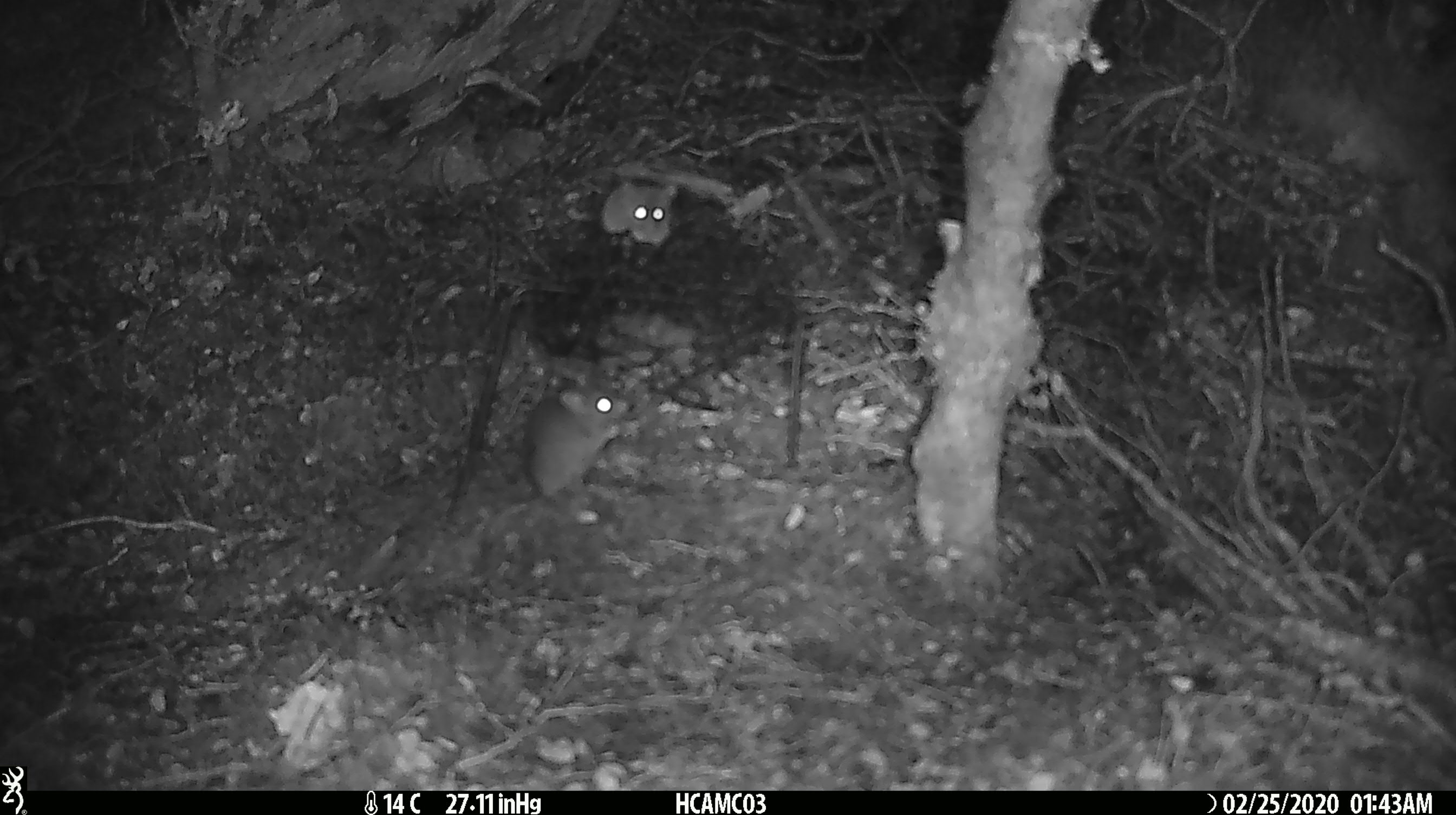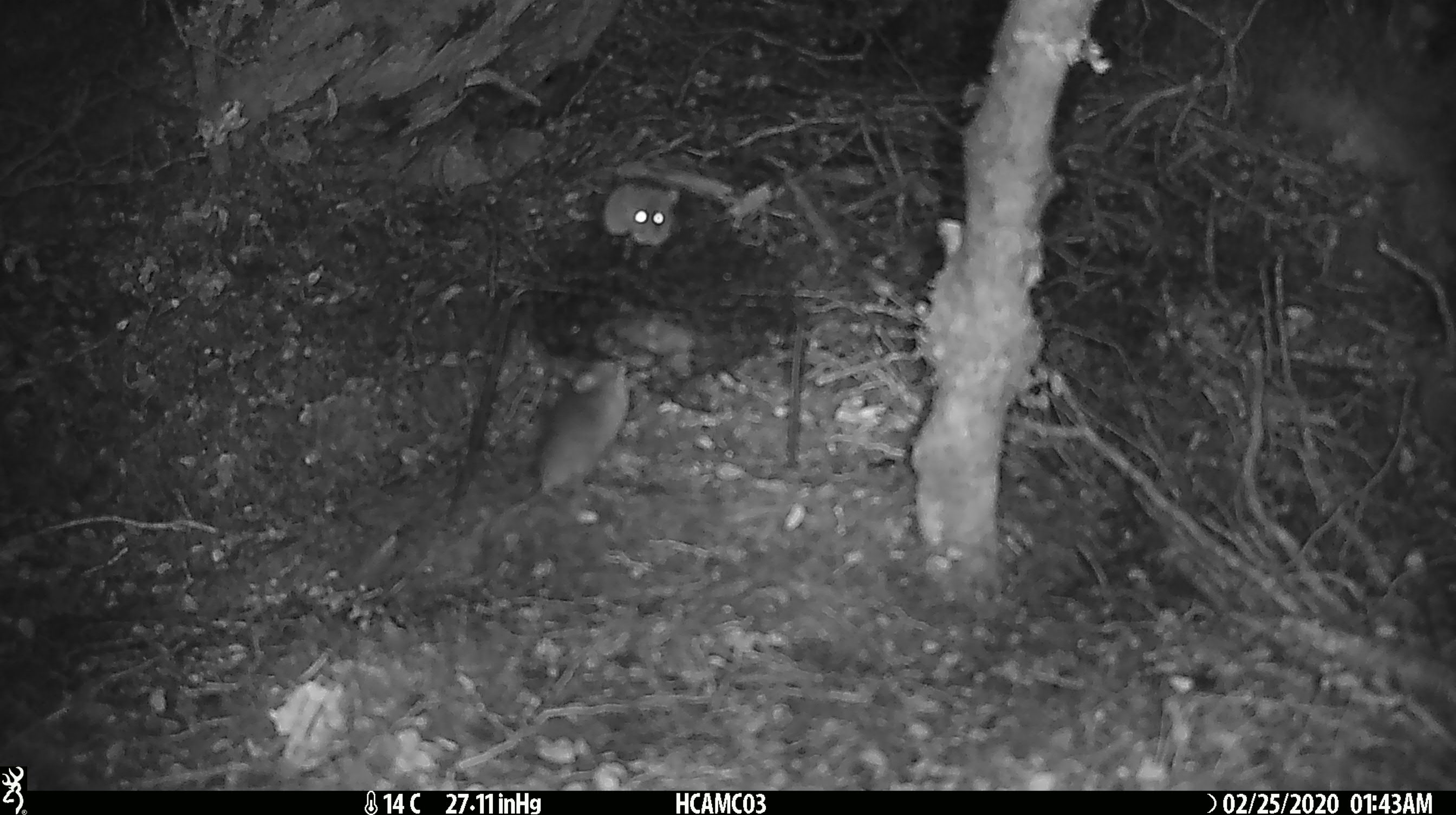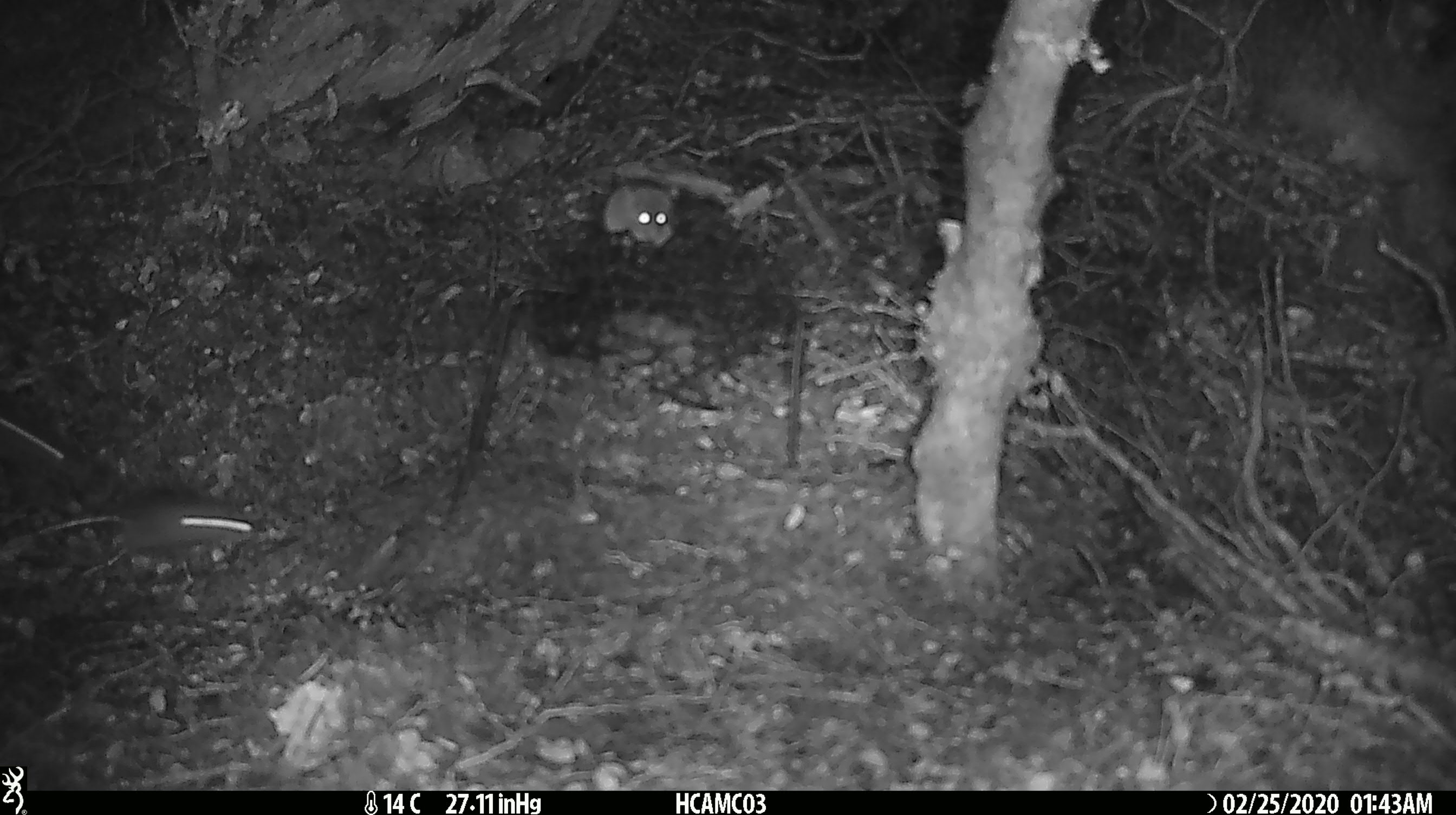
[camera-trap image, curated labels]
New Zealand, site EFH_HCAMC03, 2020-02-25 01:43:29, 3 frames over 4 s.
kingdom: Animalia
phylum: Chordata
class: Mammalia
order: Rodentia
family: Muridae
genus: Mus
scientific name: Mus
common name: mouse